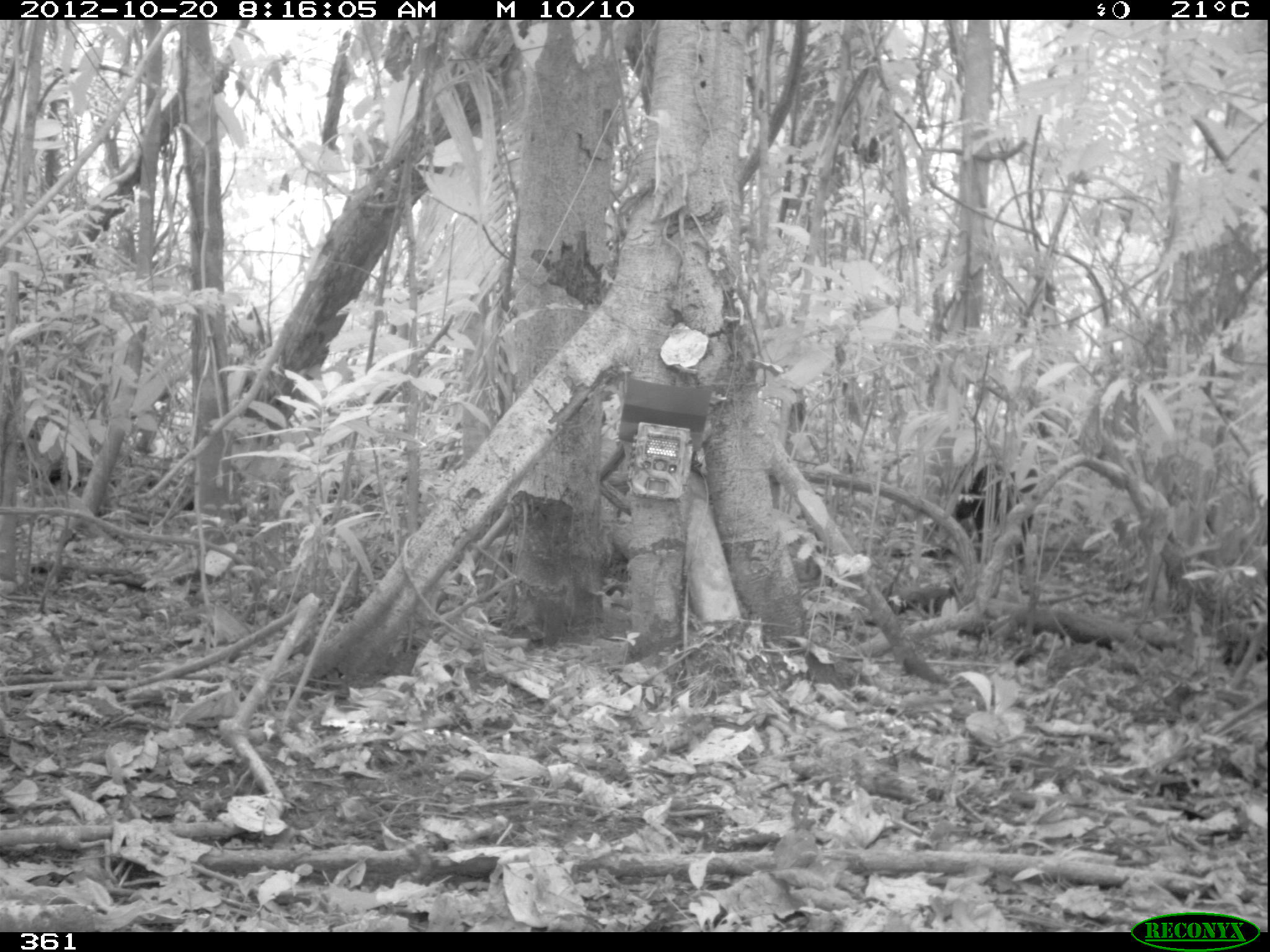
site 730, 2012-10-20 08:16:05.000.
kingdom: Animalia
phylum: Chordata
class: Mammalia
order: Artiodactyla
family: Tayassuidae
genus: Tayassu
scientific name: Tayassu pecari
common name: white-lipped peccary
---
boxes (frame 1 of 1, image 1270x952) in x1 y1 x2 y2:
tayassu pecari: 945 458 1040 579